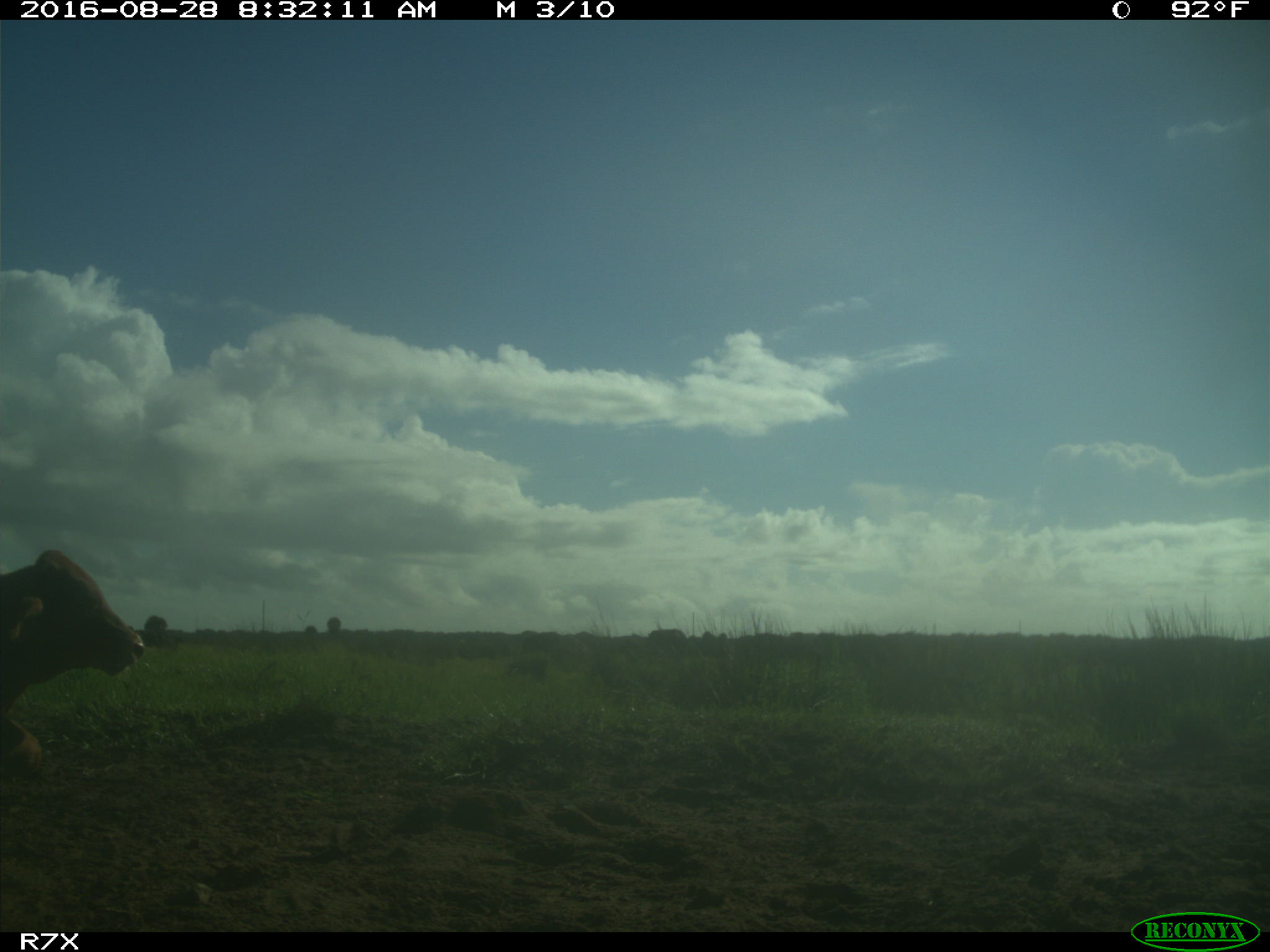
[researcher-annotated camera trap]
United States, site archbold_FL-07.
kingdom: Animalia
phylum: Chordata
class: Mammalia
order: Artiodactyla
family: Bovidae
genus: Bos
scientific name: Bos taurus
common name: domestic cow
Bos taurus (domestic cow).